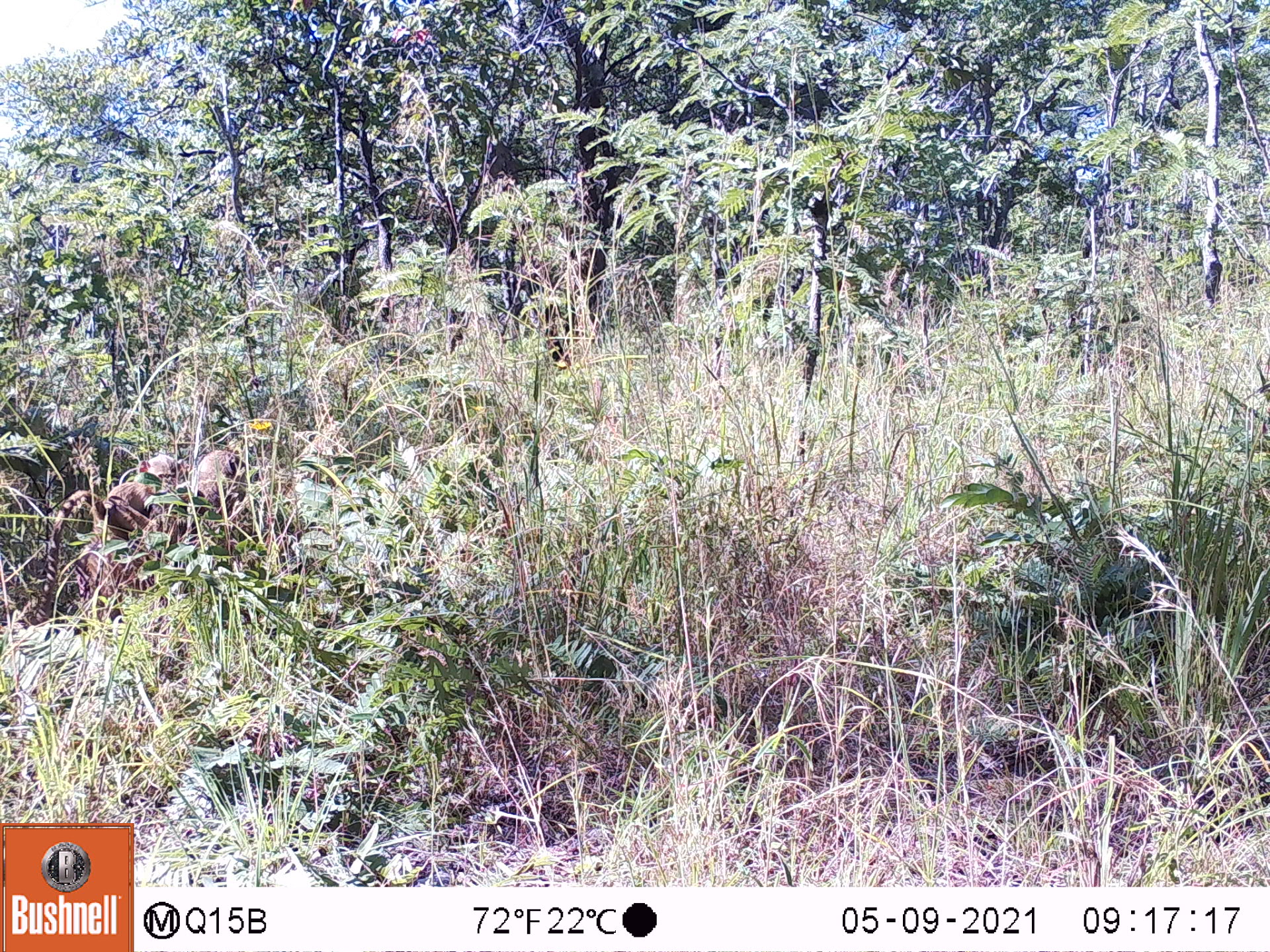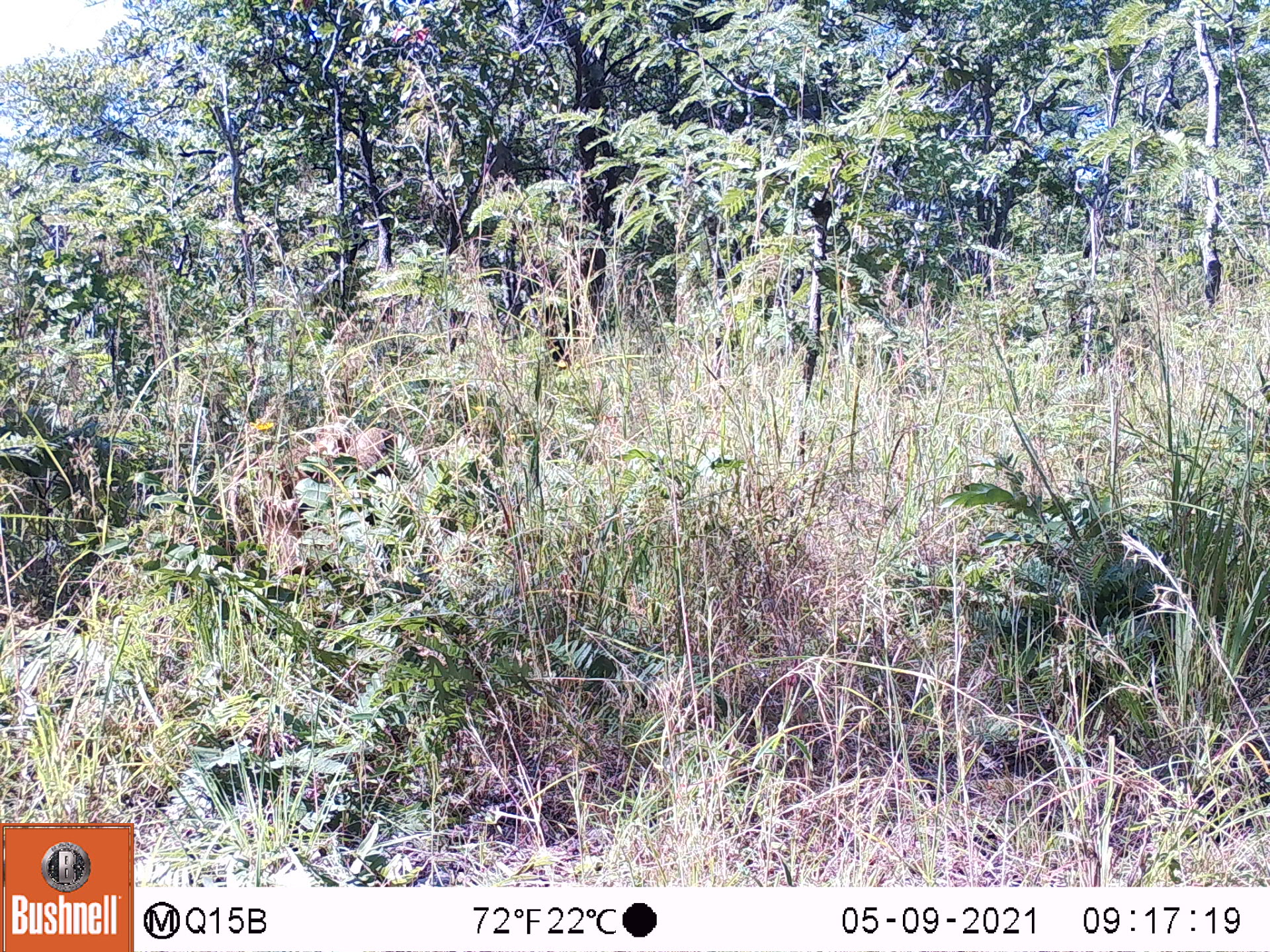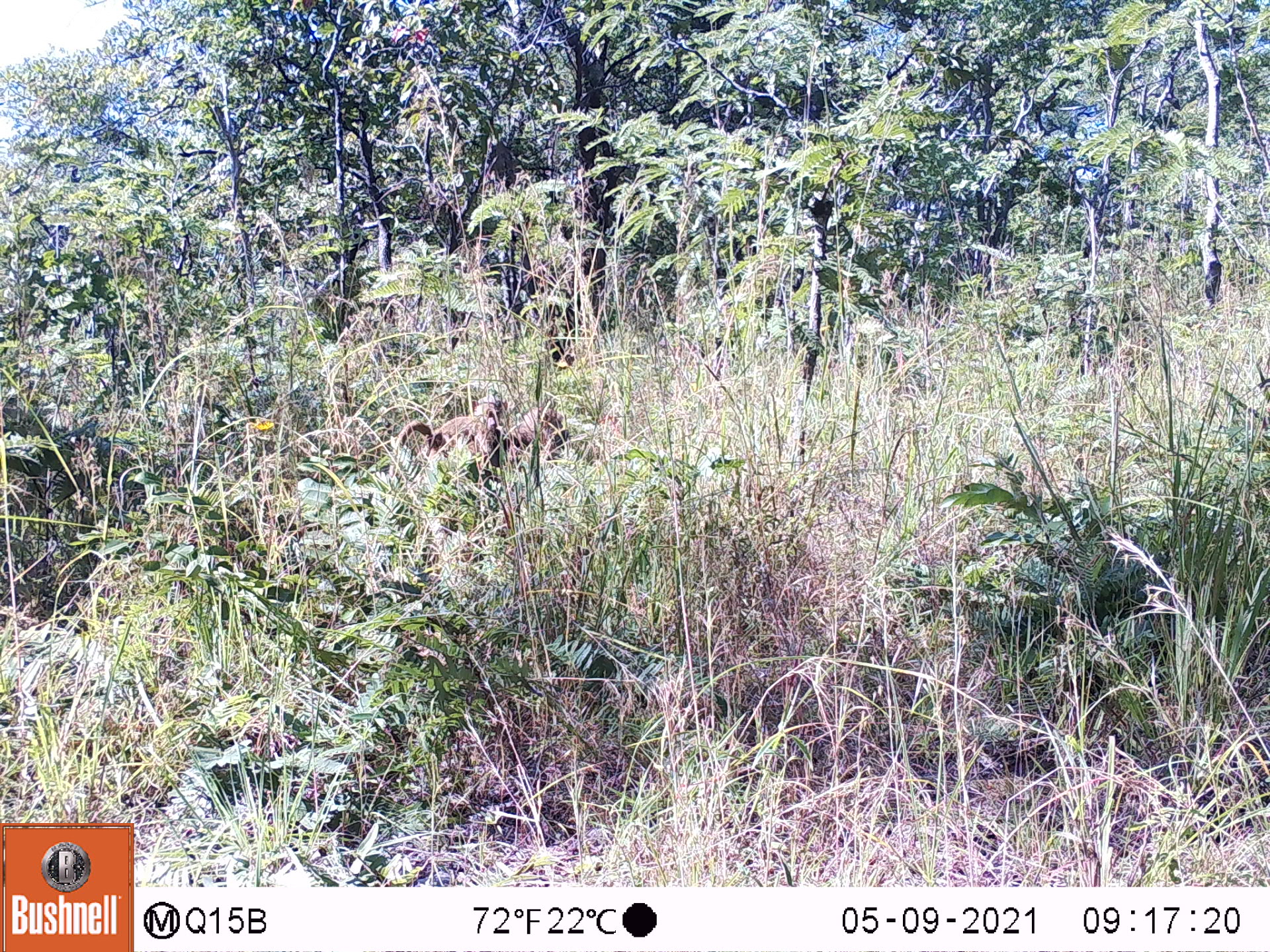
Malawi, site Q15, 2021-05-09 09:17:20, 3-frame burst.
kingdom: Animalia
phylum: Chordata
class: Mammalia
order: Primates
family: Cercopithecidae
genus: Papio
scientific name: Papio cynocephalus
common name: yellow baboon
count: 2